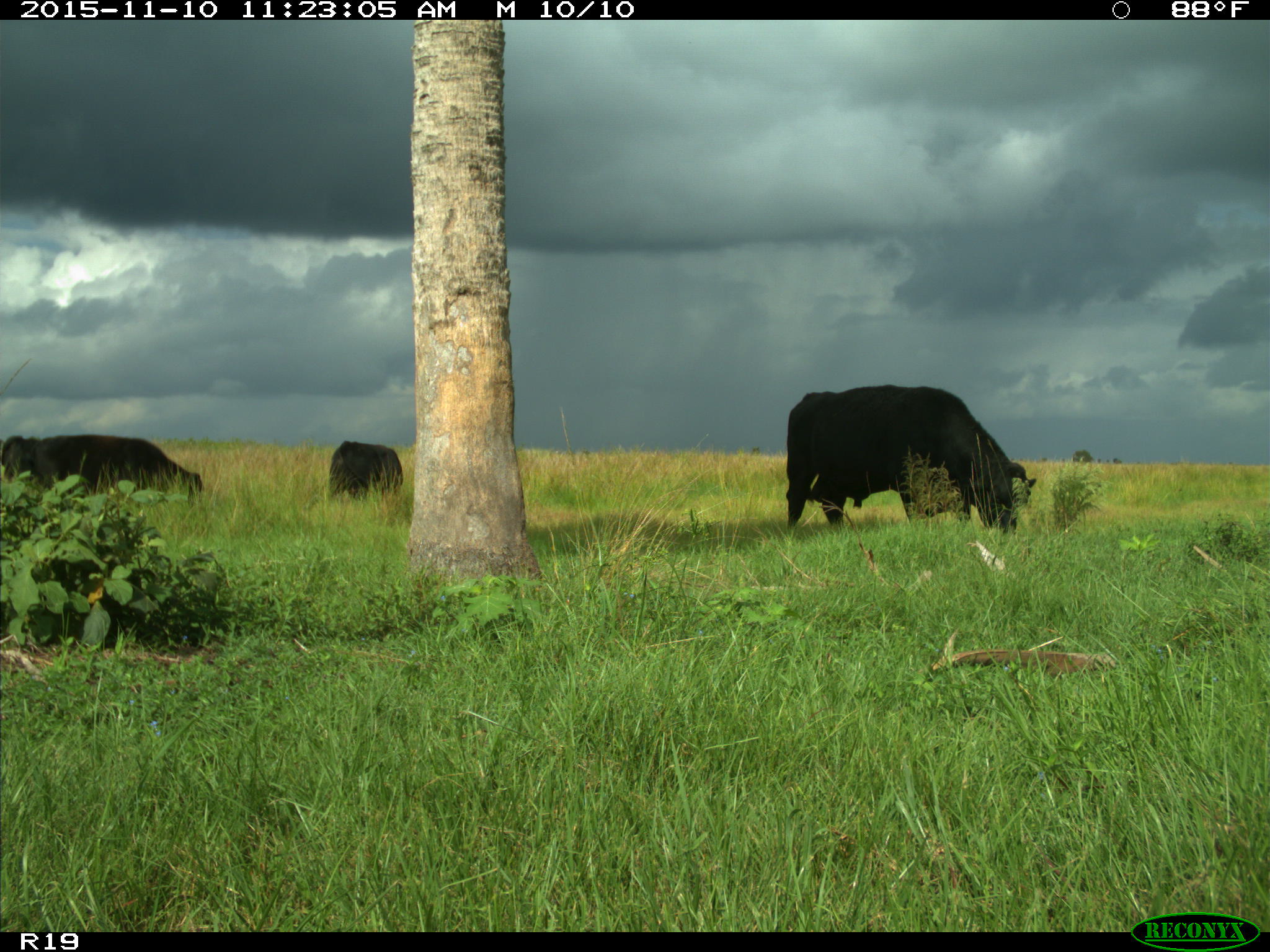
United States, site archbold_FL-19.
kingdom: Animalia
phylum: Chordata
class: Mammalia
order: Artiodactyla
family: Bovidae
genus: Bos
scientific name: Bos taurus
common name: domestic cow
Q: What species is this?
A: Bos taurus (domestic cow).